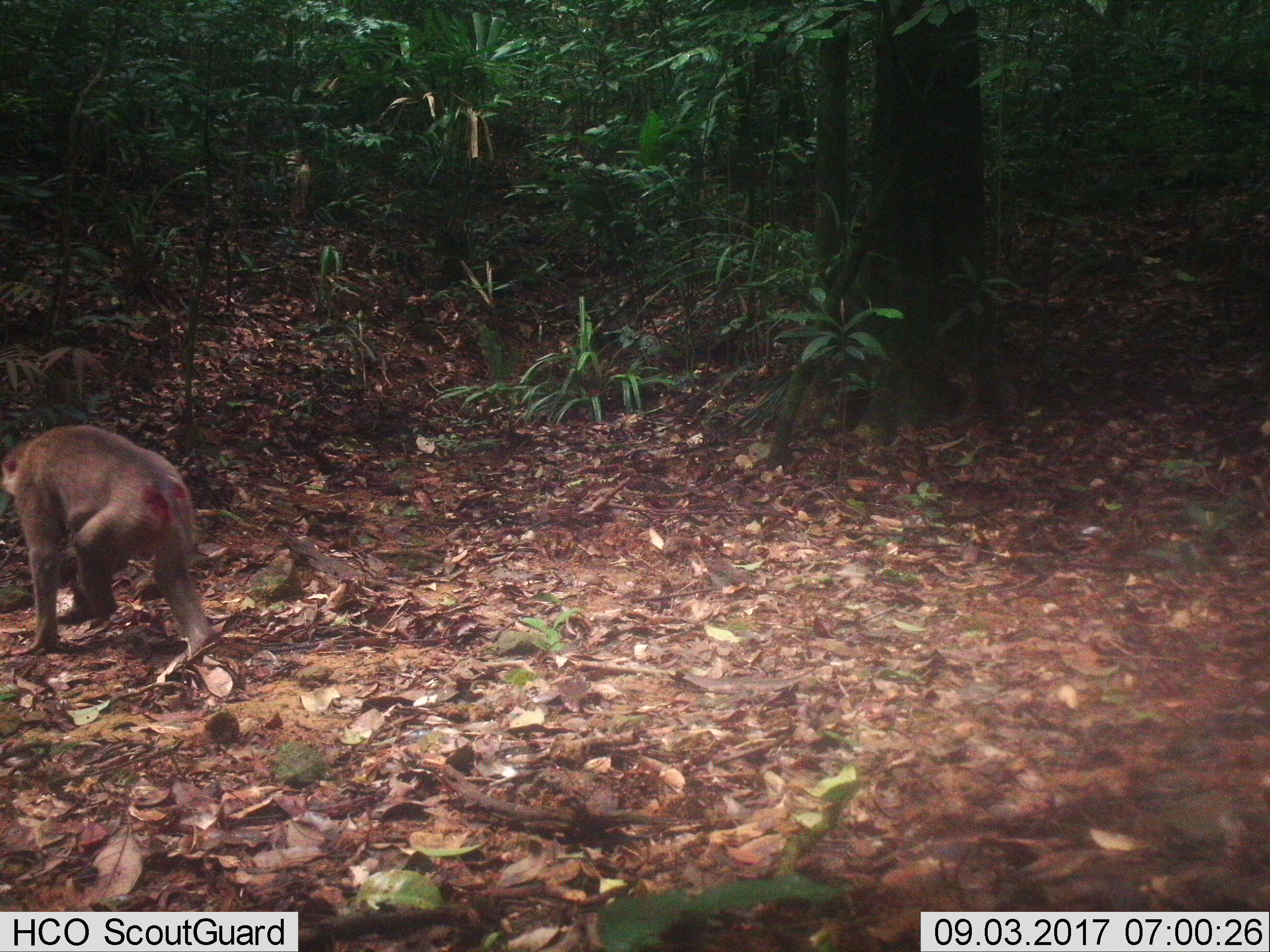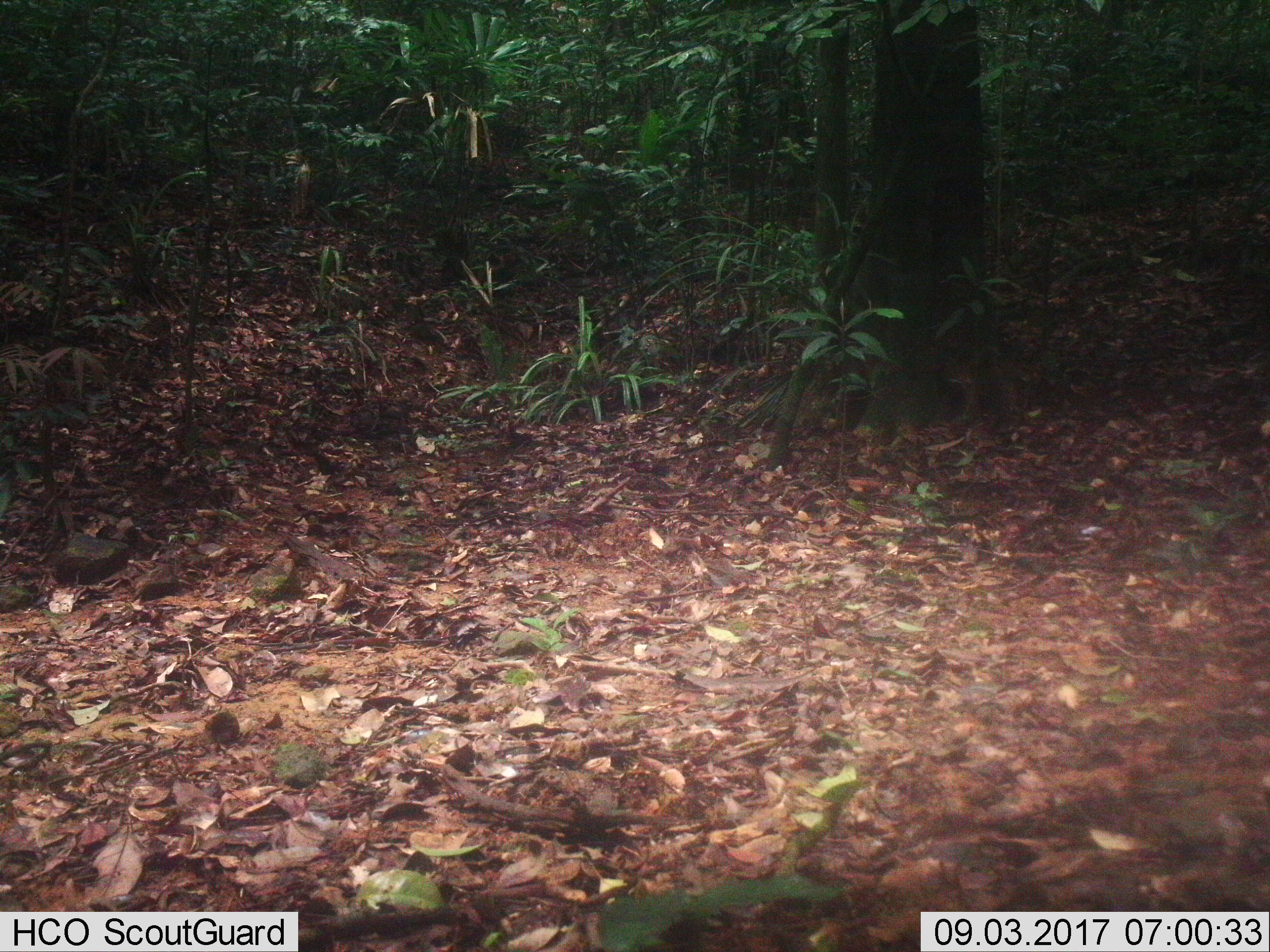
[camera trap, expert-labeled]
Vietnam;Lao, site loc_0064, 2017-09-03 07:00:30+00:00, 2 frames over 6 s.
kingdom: Animalia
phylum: Chordata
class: Mammalia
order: Primates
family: Cercopithecidae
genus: Macaca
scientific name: Macaca nemestrina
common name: pig-tailed macaque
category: pig tailed macaque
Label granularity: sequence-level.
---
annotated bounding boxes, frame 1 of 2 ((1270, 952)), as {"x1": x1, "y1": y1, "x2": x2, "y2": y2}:
pig tailed macaque: {"x1": 0, "y1": 424, "x2": 215, "y2": 669}